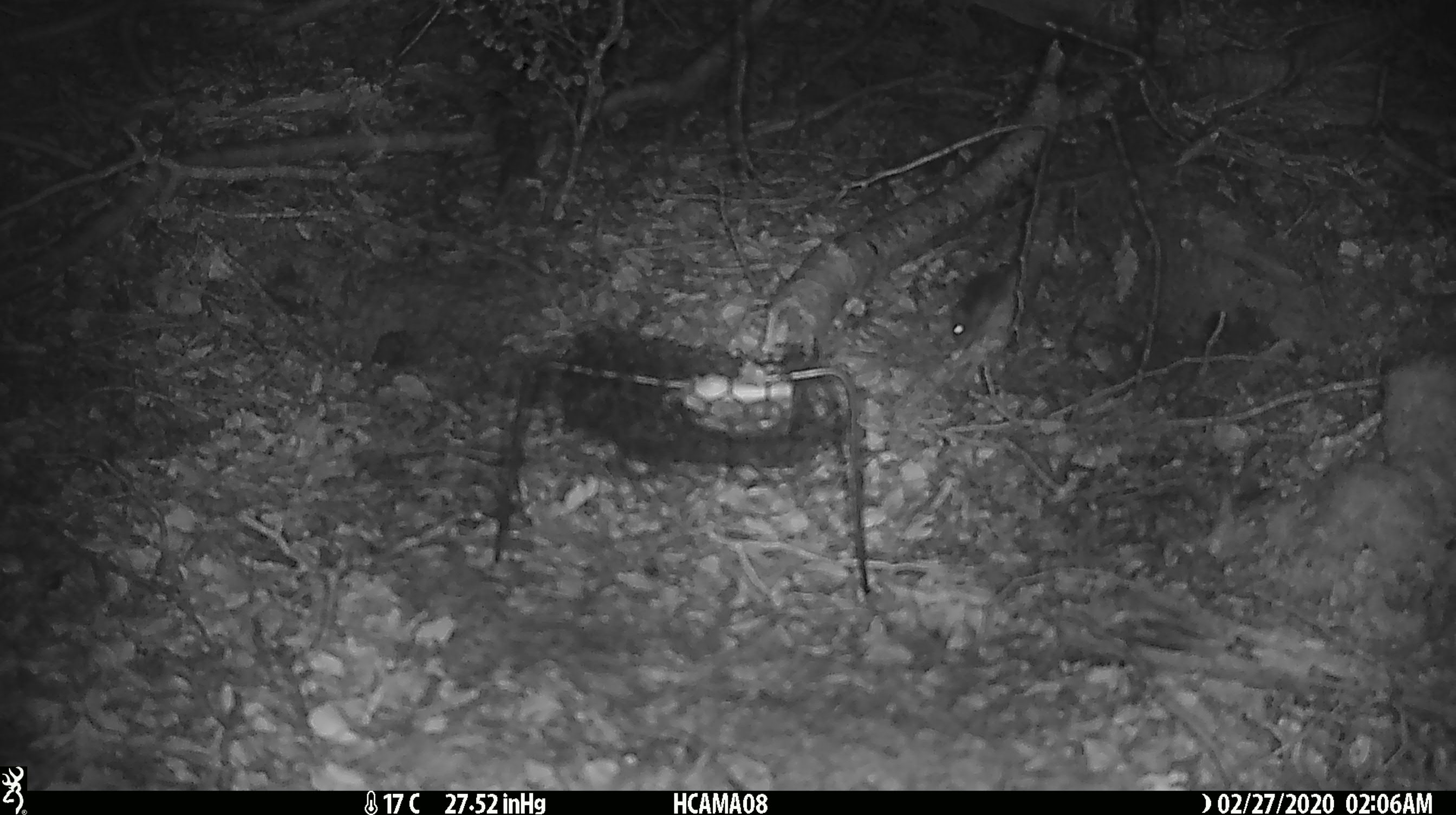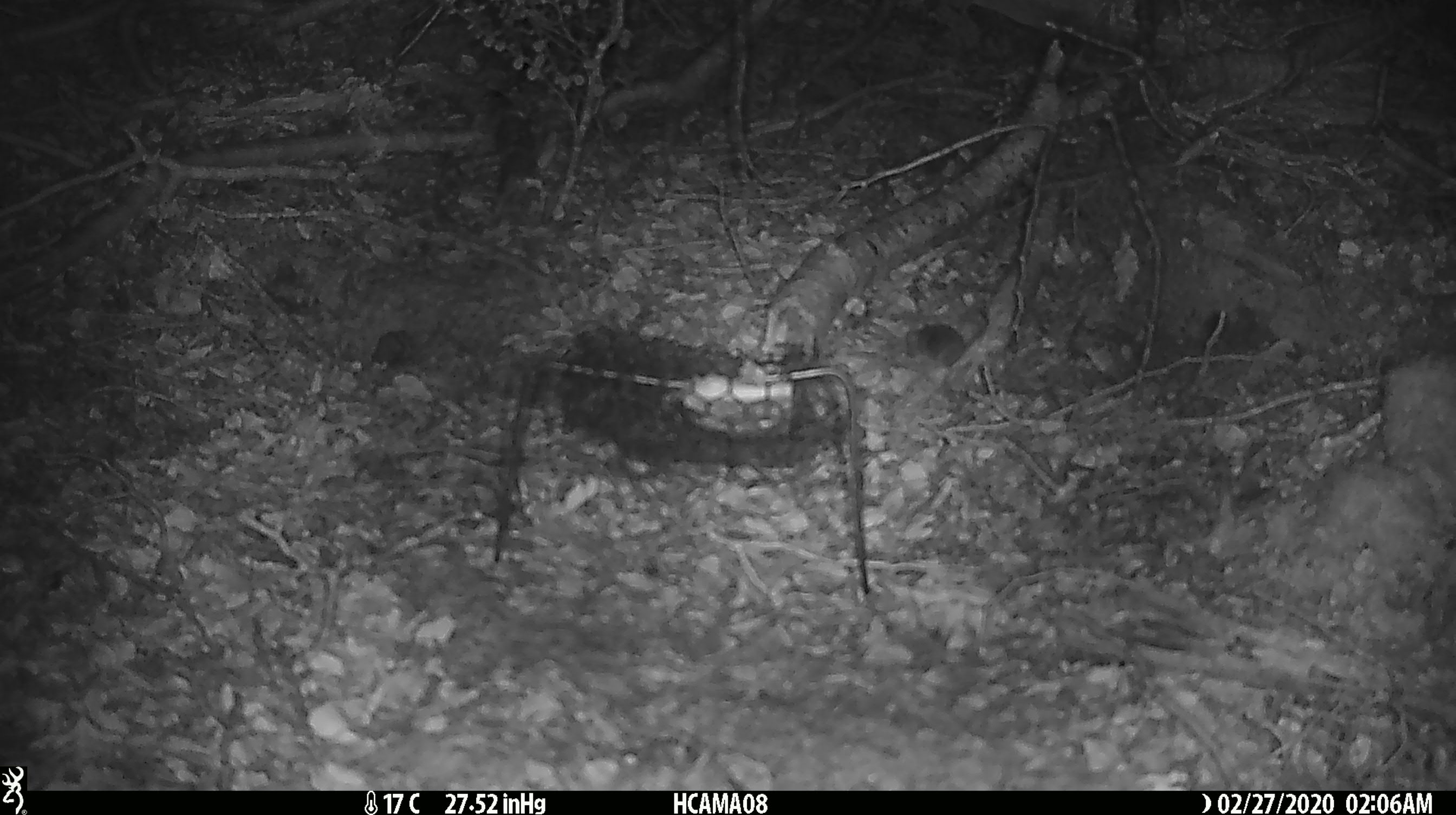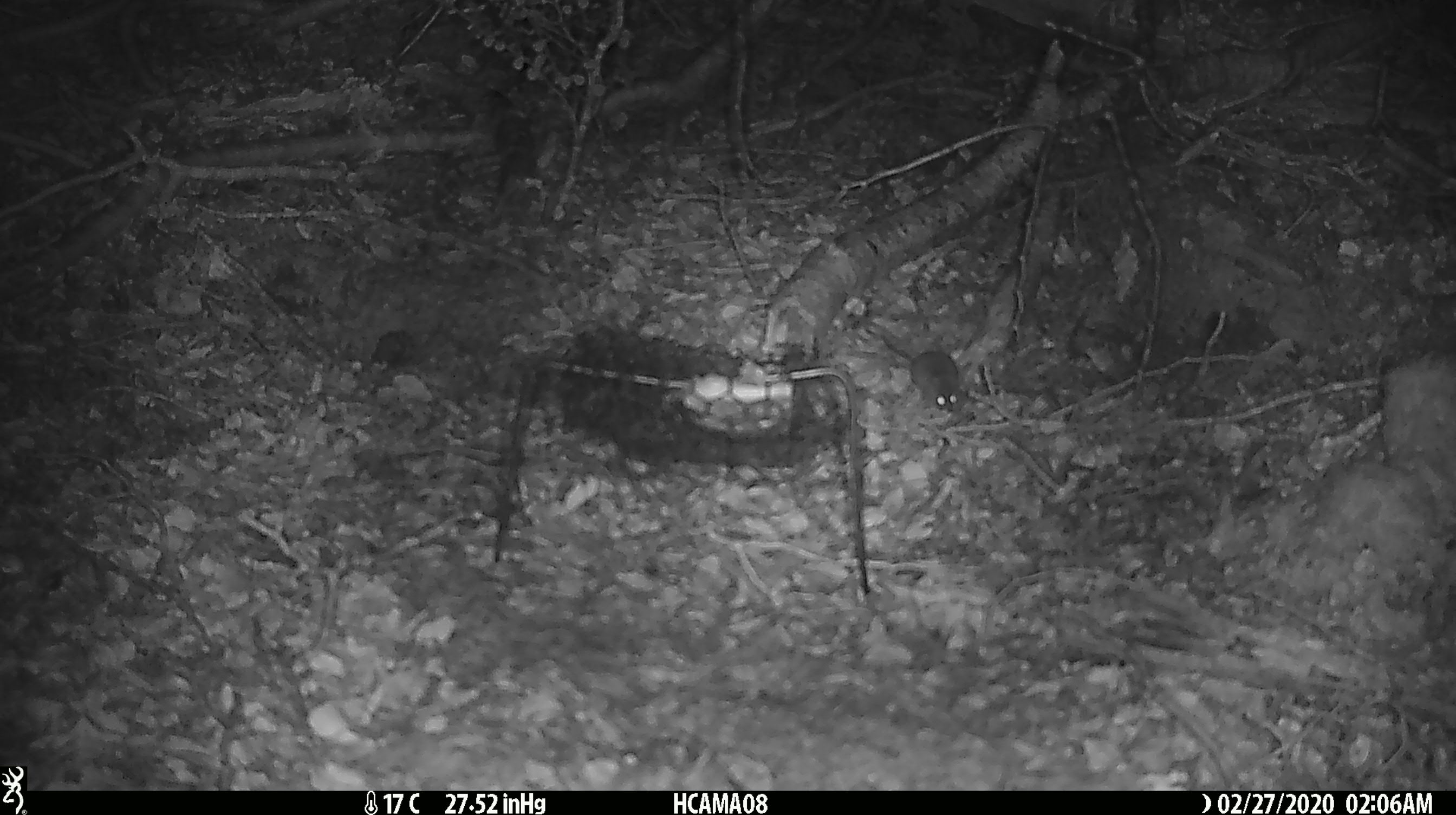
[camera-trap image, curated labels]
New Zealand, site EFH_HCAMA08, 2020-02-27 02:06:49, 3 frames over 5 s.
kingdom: Animalia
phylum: Chordata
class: Mammalia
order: Rodentia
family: Muridae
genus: Mus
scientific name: Mus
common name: mouse